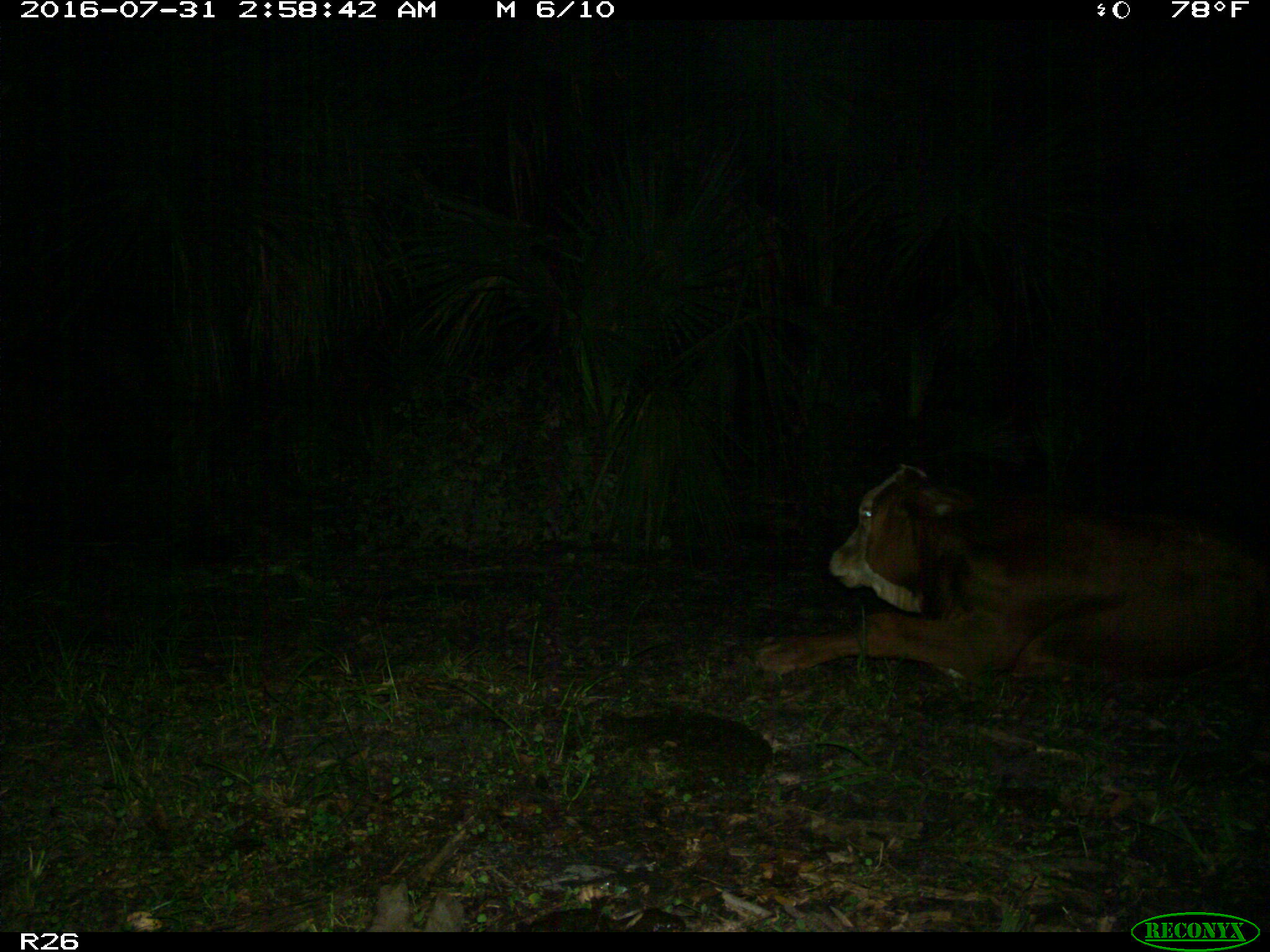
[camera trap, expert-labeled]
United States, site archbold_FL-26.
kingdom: Animalia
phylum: Chordata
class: Mammalia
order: Artiodactyla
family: Bovidae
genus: Bos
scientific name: Bos taurus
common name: domestic cow